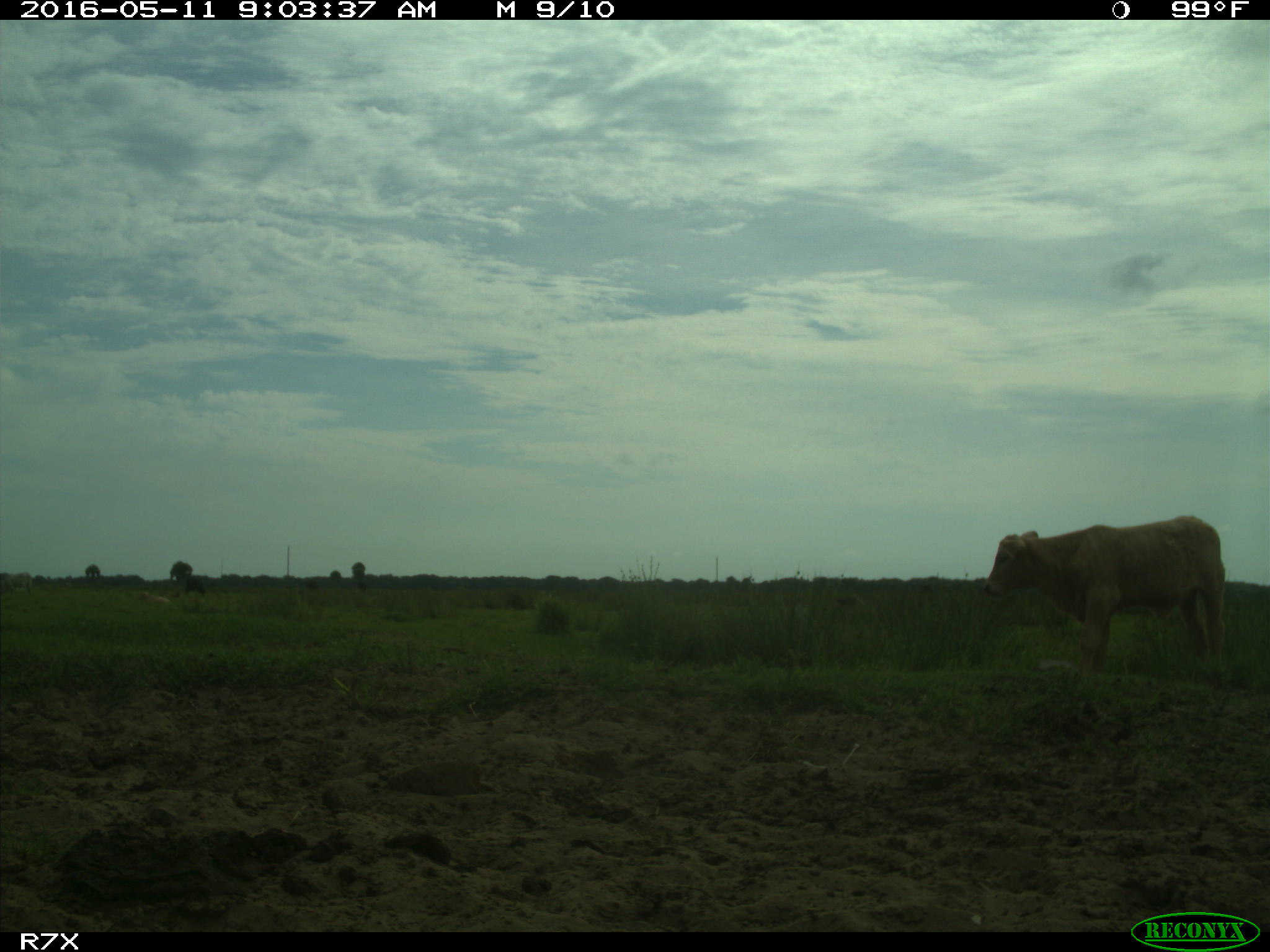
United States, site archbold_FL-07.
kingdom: Animalia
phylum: Chordata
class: Mammalia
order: Artiodactyla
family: Bovidae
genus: Bos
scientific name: Bos taurus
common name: domestic cow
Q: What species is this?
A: Bos taurus (domestic cow).